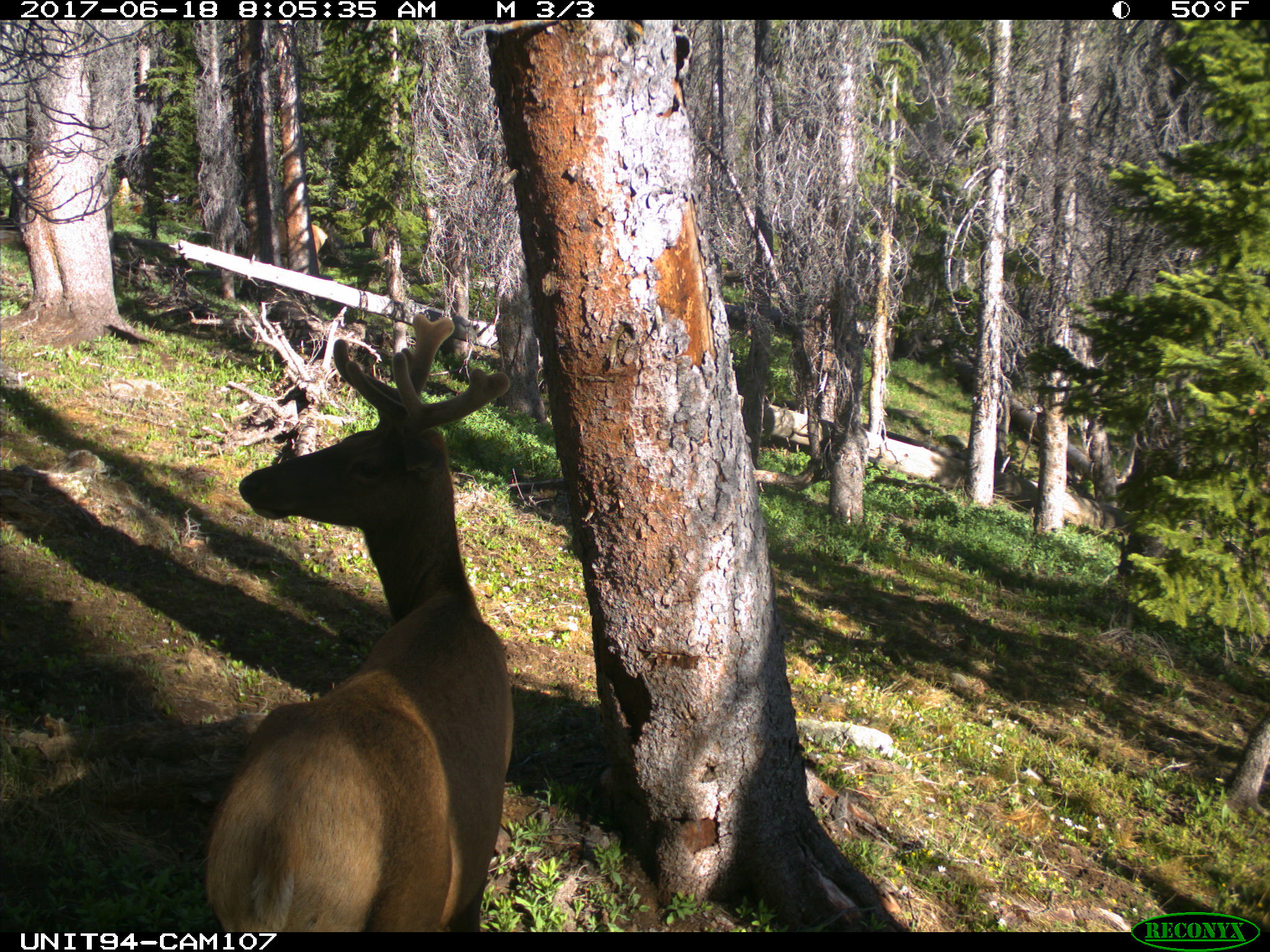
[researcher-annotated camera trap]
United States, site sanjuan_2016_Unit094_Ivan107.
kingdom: Animalia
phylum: Chordata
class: Mammalia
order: Artiodactyla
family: Cervidae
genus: Cervus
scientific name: Cervus elaphus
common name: red deer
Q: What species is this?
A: Cervus elaphus (red deer).